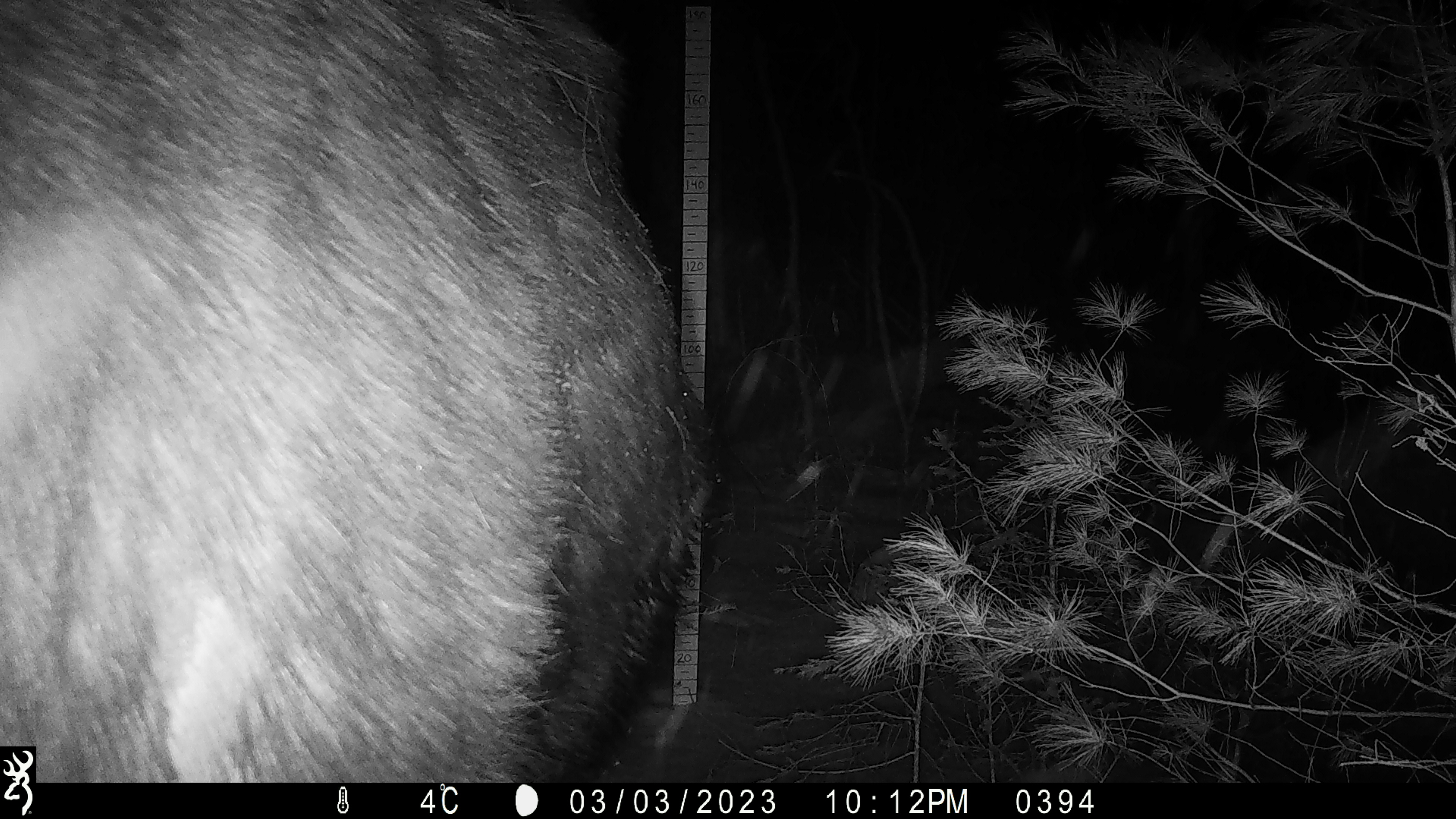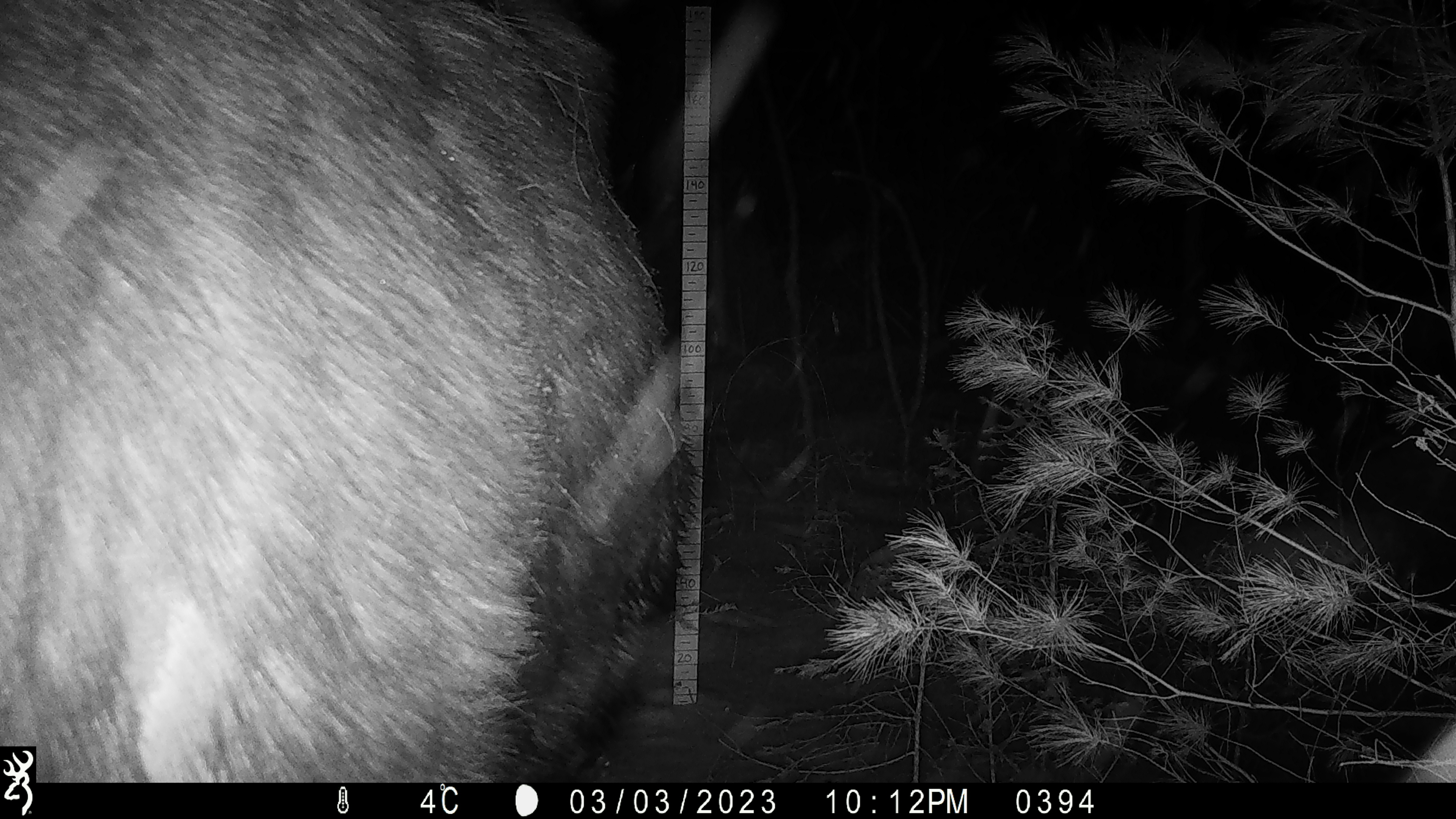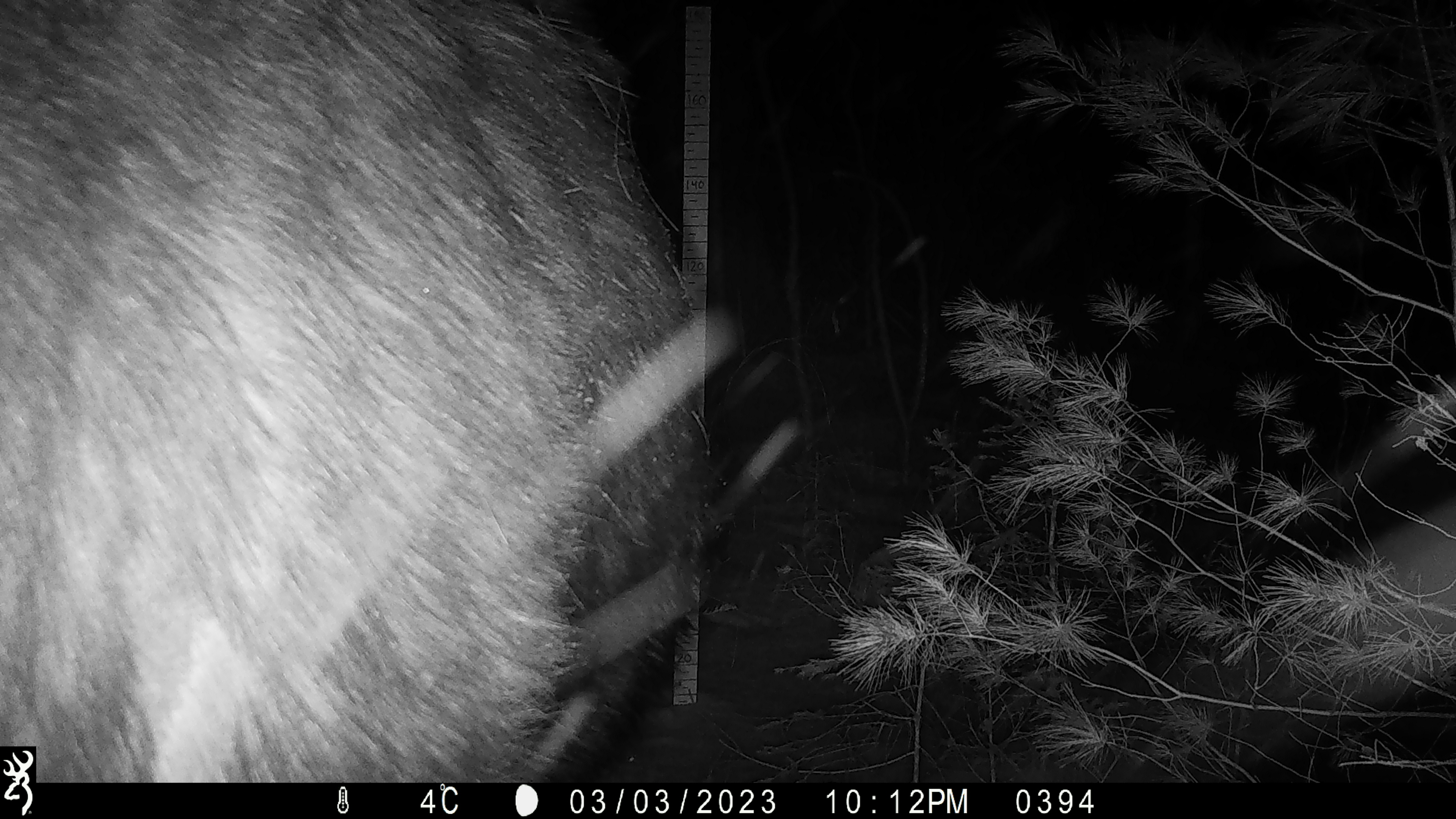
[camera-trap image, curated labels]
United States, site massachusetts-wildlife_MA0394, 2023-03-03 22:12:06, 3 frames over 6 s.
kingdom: Animalia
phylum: Chordata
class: Mammalia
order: Artiodactyla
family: Cervidae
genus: Alces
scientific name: Alces alces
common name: moose